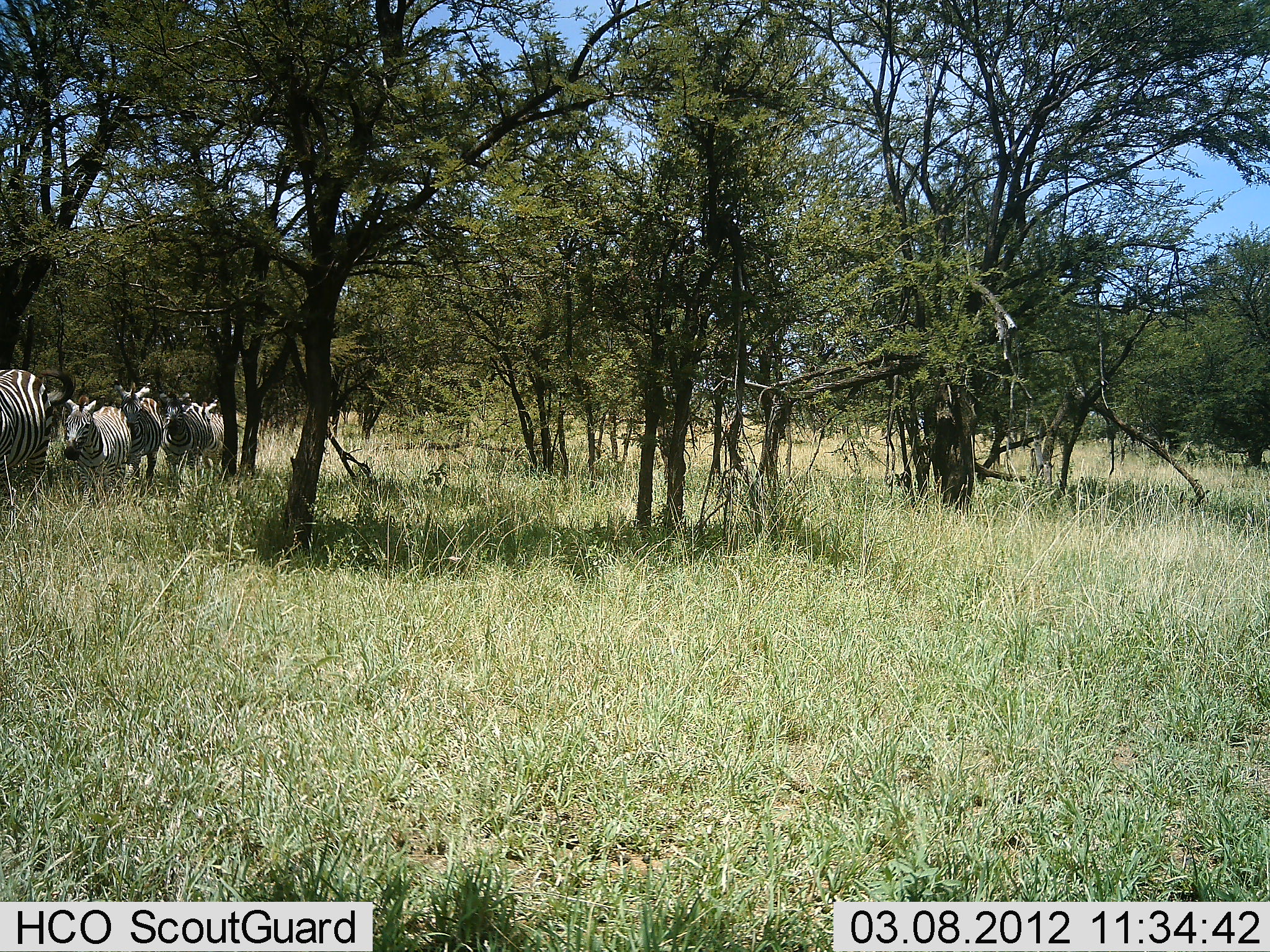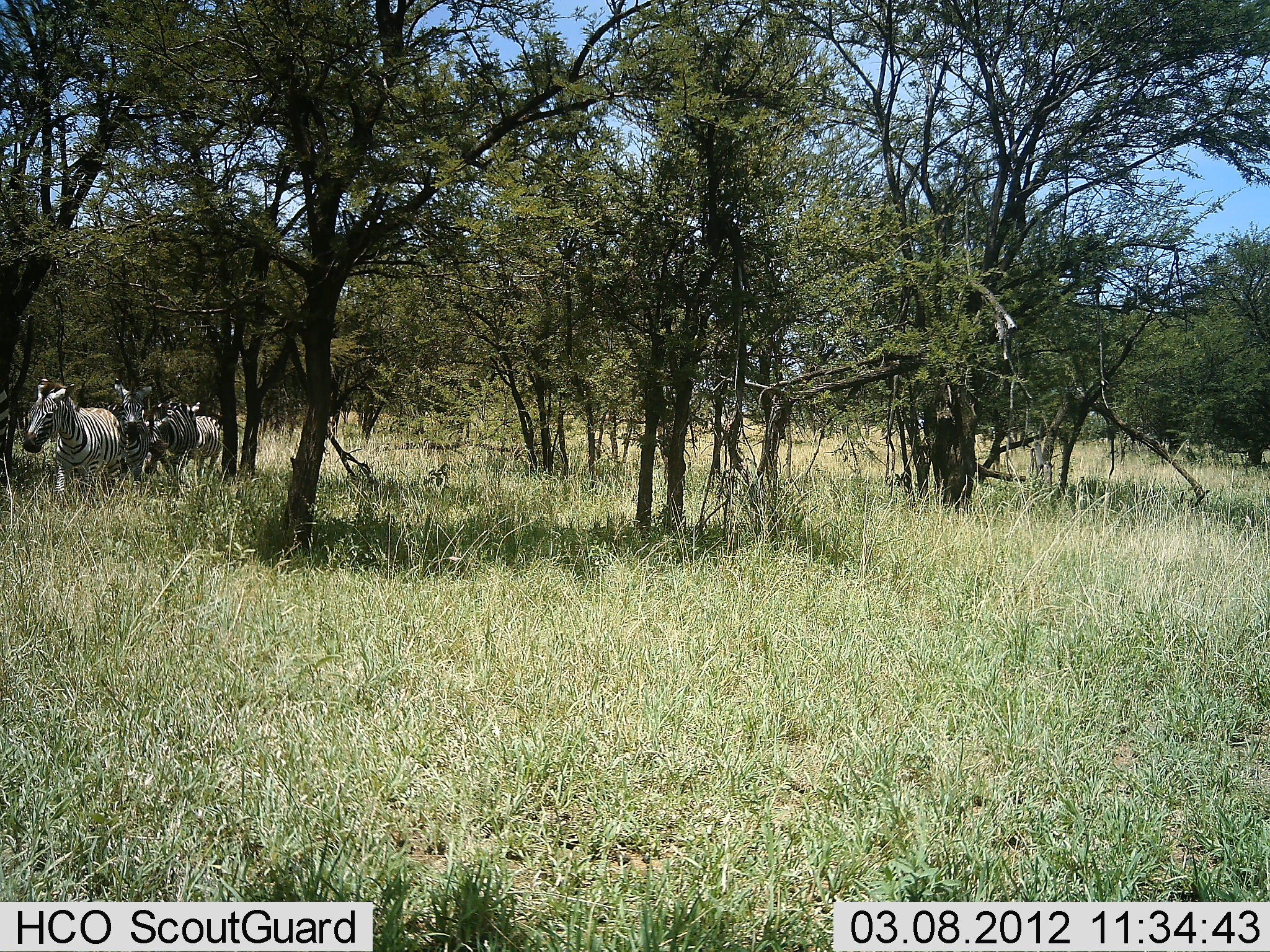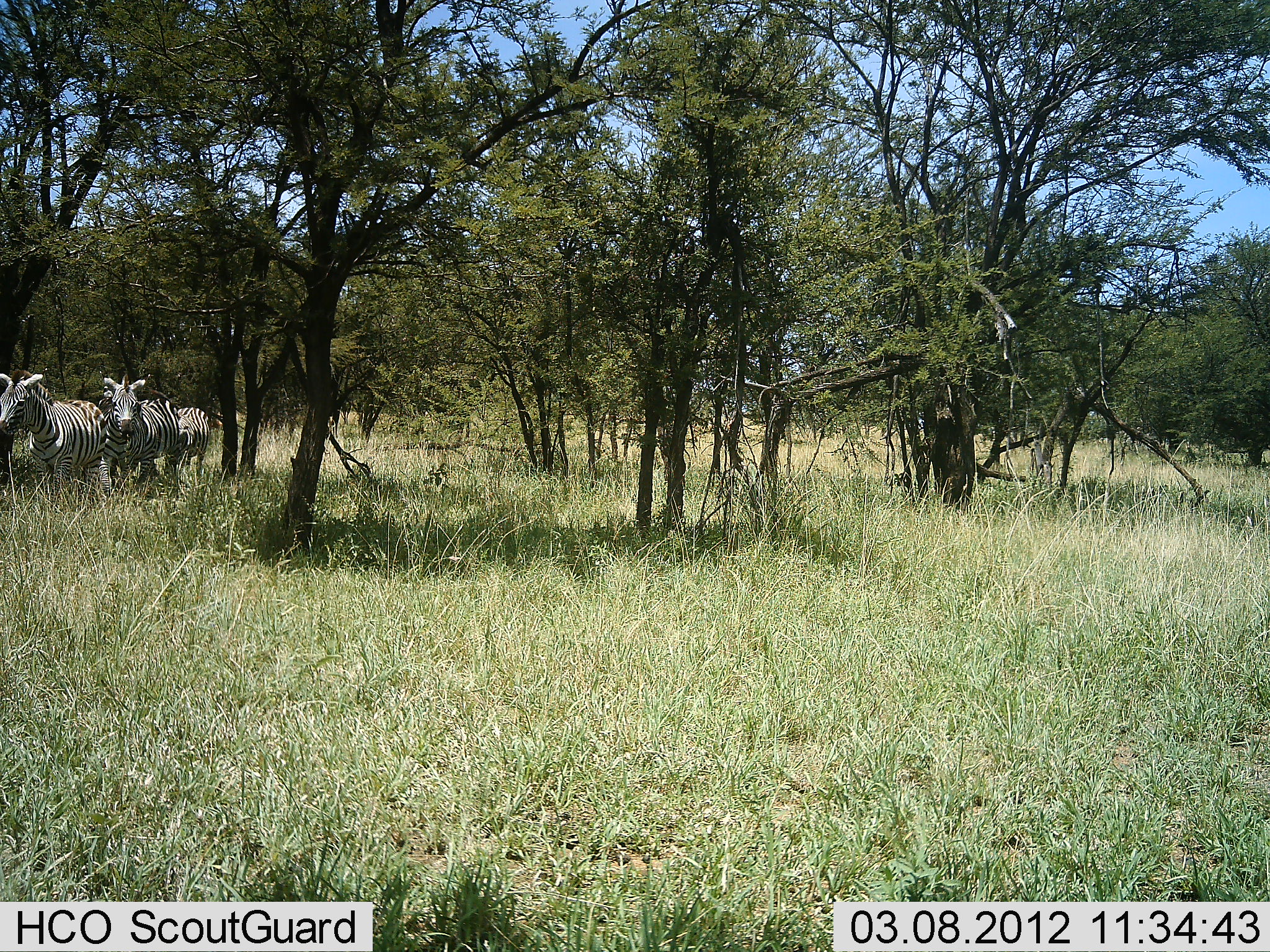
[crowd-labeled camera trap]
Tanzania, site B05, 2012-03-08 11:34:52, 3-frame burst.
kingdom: Animalia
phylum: Chordata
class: Mammalia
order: Perissodactyla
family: Equidae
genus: Equus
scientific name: Equus quagga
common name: plains zebra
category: zebra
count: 5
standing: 12%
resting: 0%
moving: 94%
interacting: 0%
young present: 0%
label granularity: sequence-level